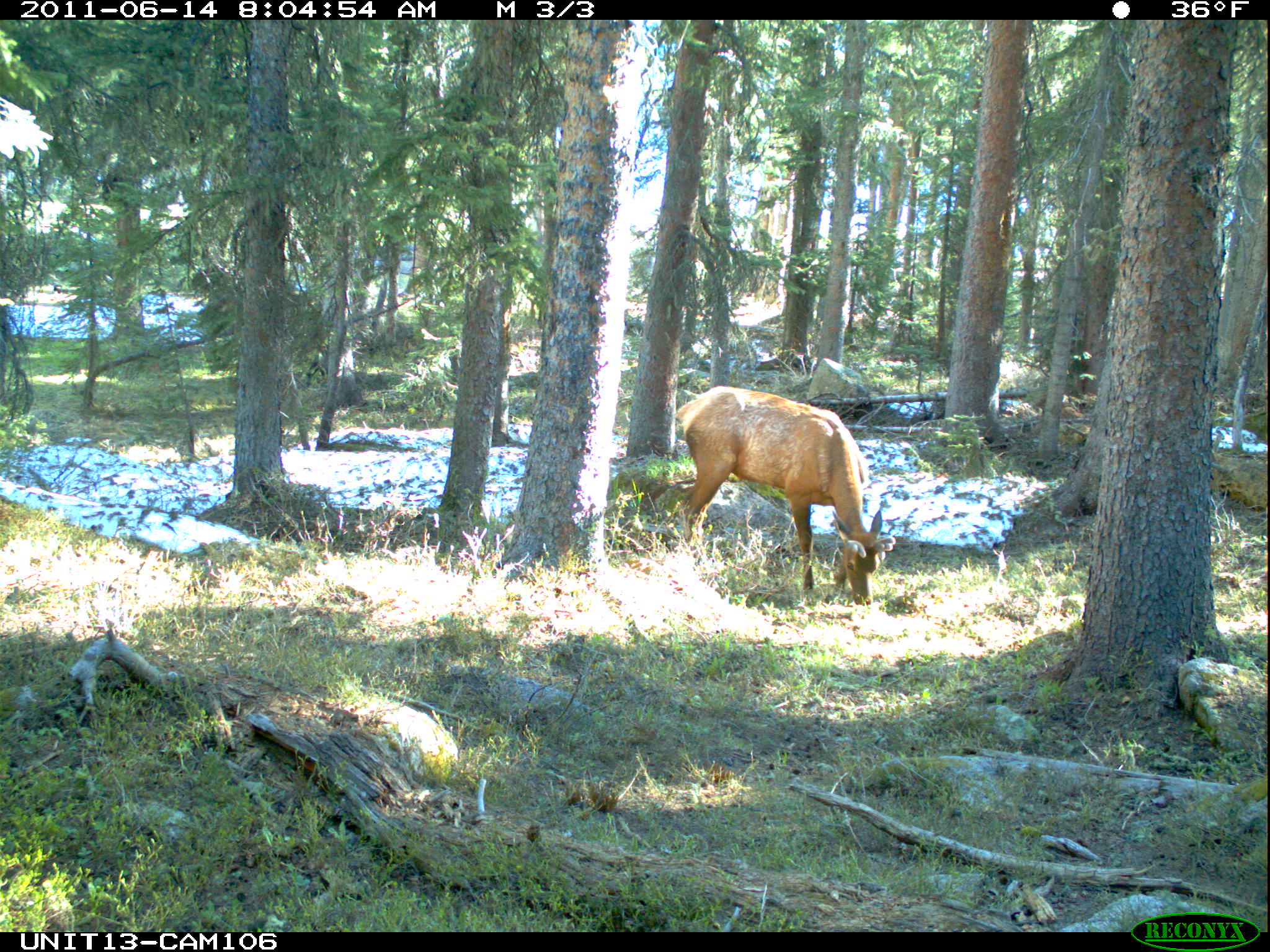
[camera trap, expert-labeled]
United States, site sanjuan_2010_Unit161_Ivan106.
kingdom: Animalia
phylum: Chordata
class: Mammalia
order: Artiodactyla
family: Cervidae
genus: Cervus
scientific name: Cervus elaphus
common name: red deer